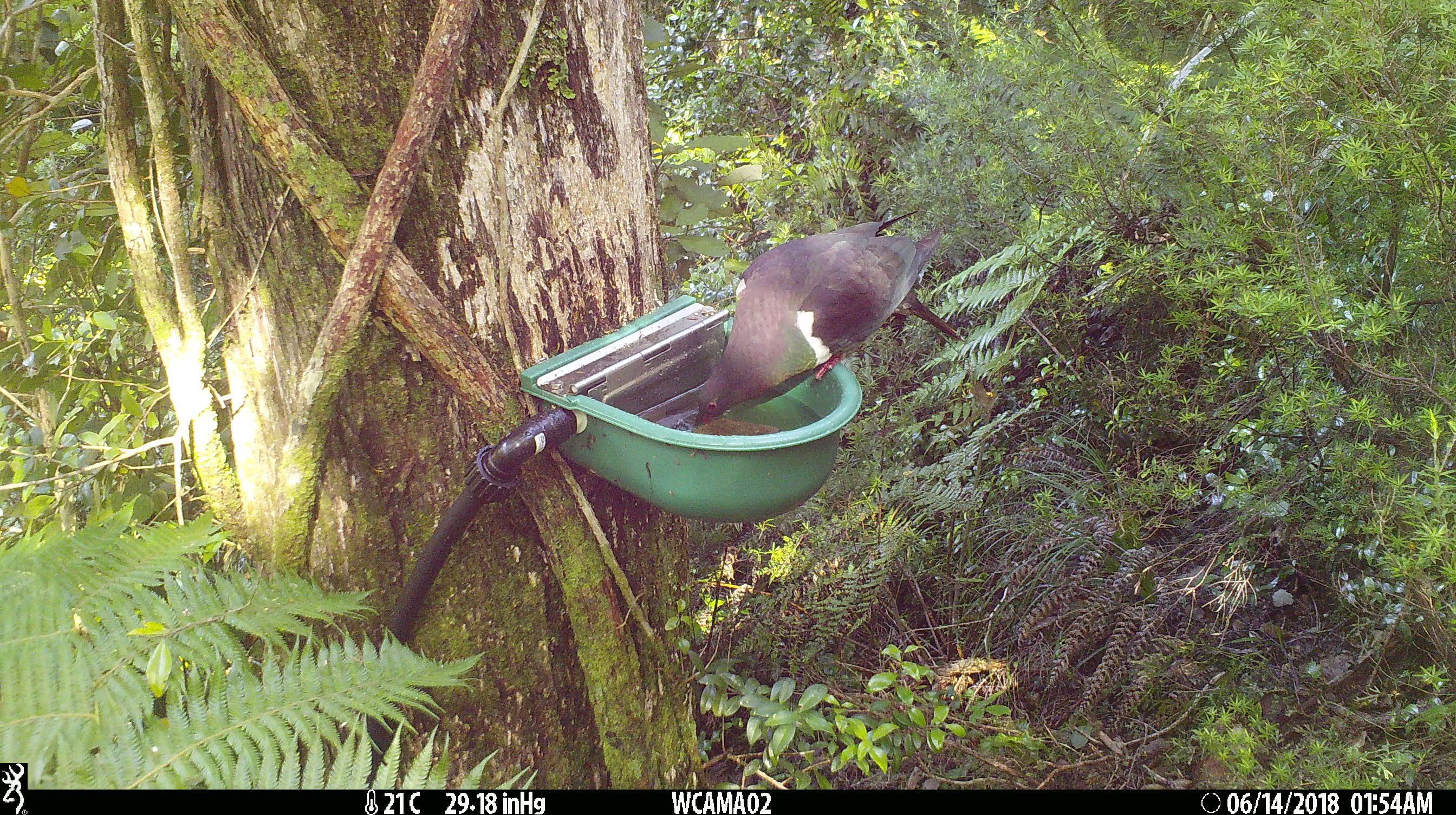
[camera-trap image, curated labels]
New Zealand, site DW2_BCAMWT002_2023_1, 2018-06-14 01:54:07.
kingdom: Animalia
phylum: Chordata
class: Aves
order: Columbiformes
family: Columbidae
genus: Hemiphaga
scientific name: Hemiphaga novaeseelandiae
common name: new zealand pigeon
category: kereru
Kereru (new zealand pigeon) (Hemiphaga novaeseelandiae).